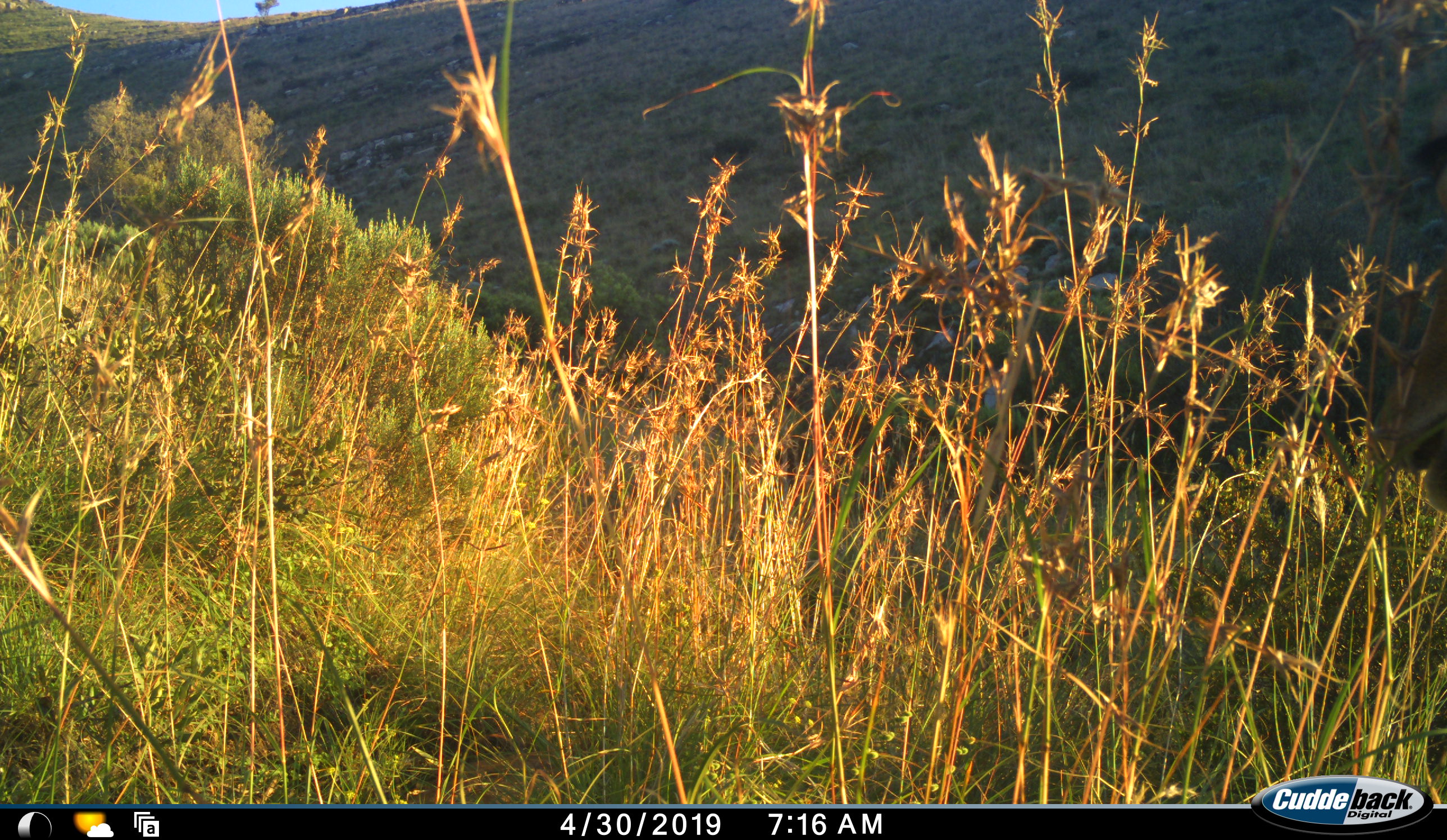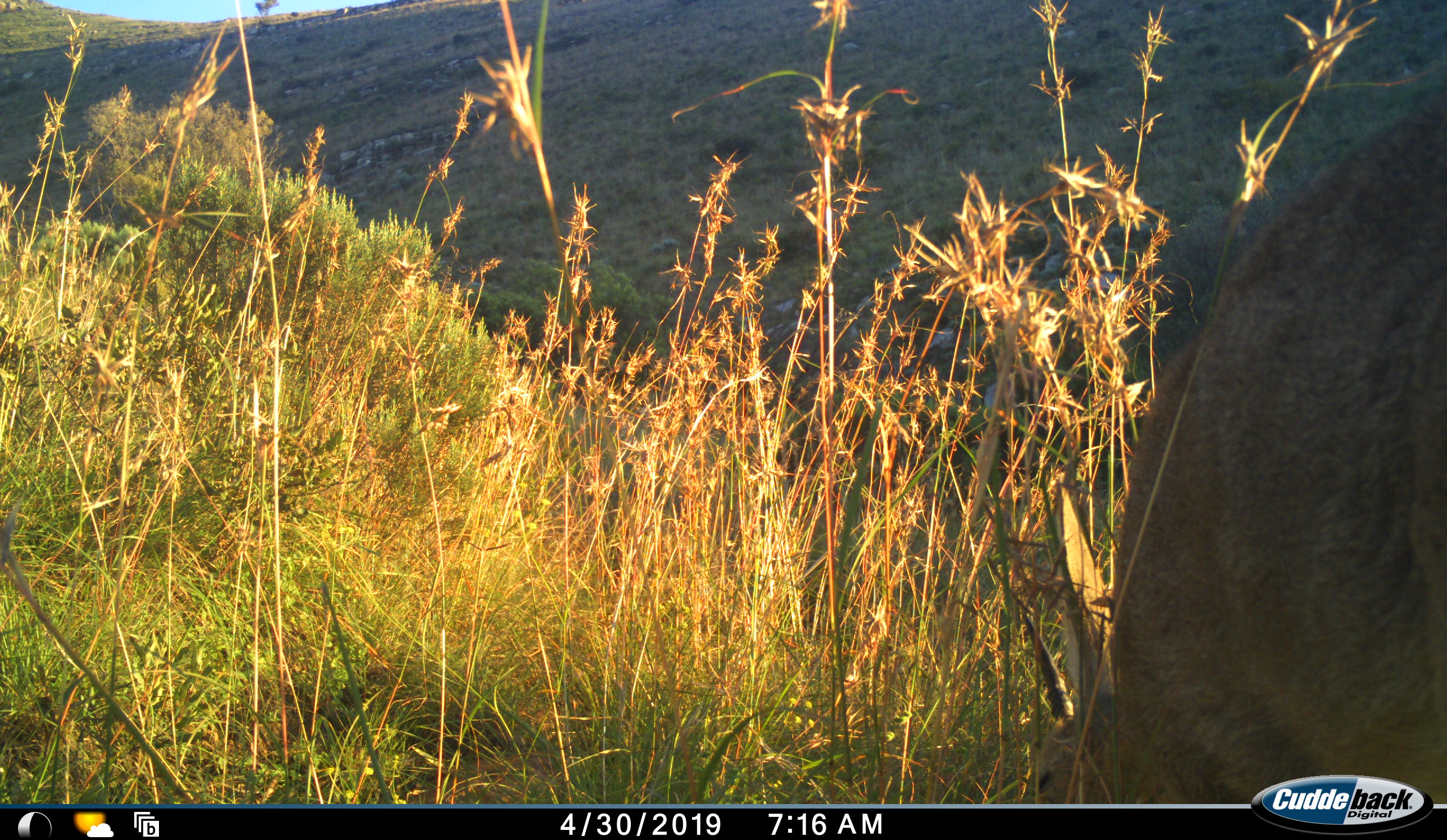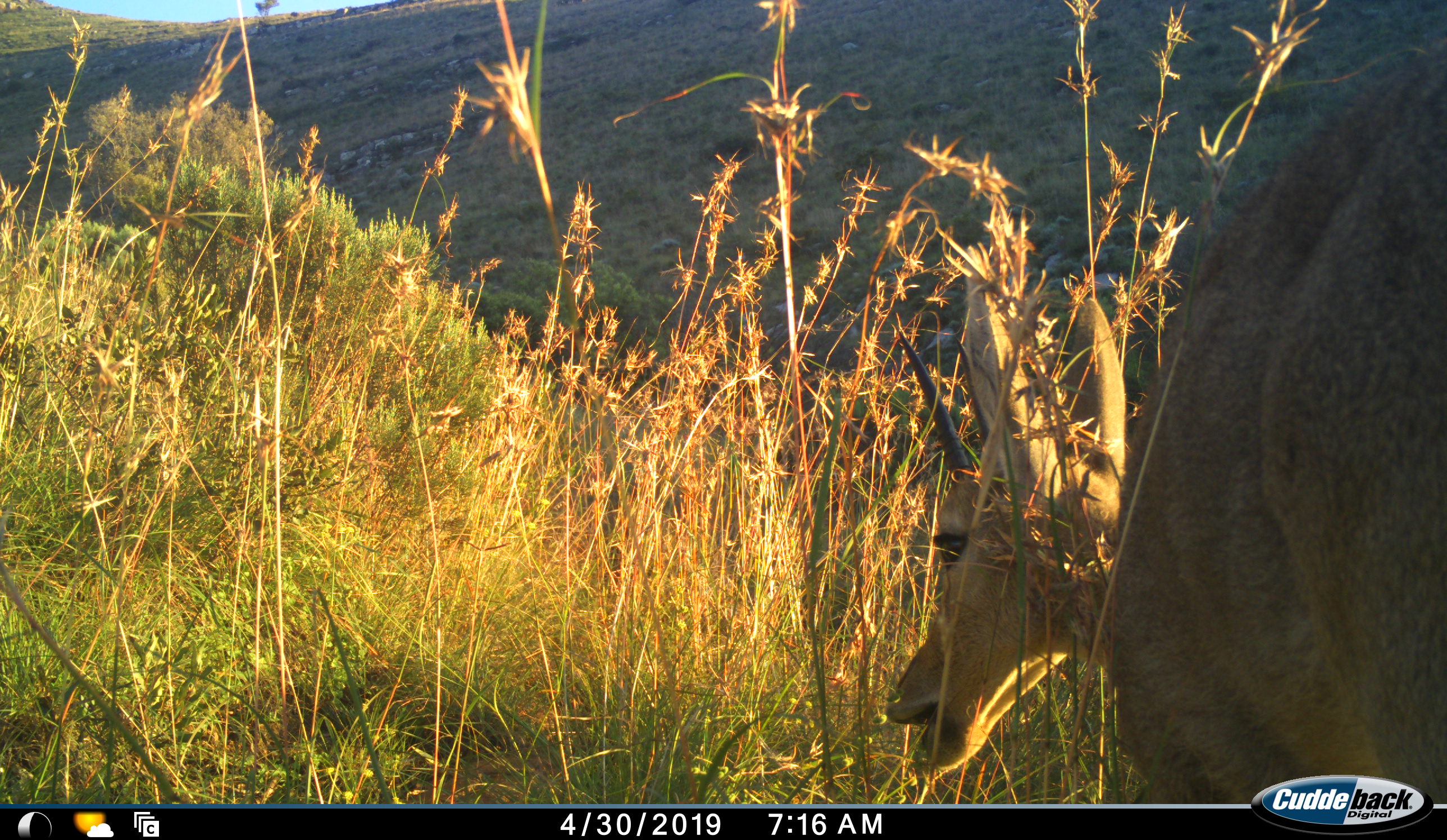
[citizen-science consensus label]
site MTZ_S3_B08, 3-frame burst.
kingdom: Animalia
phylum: Chordata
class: Mammalia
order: Artiodactyla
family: Bovidae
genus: Pelea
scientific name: Pelea capreolus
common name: grey rhebok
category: rhebokgrey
Rhebokgrey (grey rhebok) (Pelea capreolus), count 1. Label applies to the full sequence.